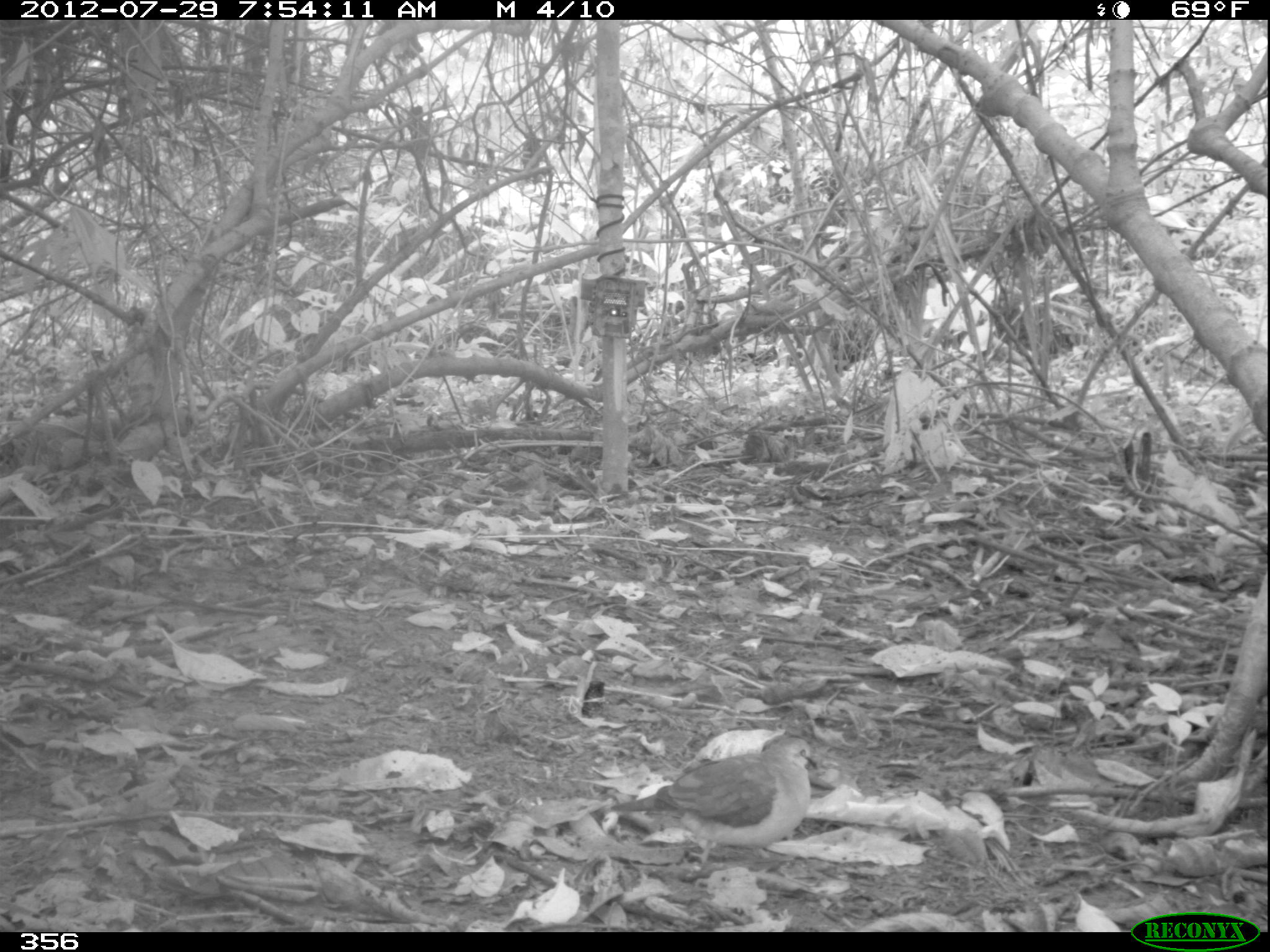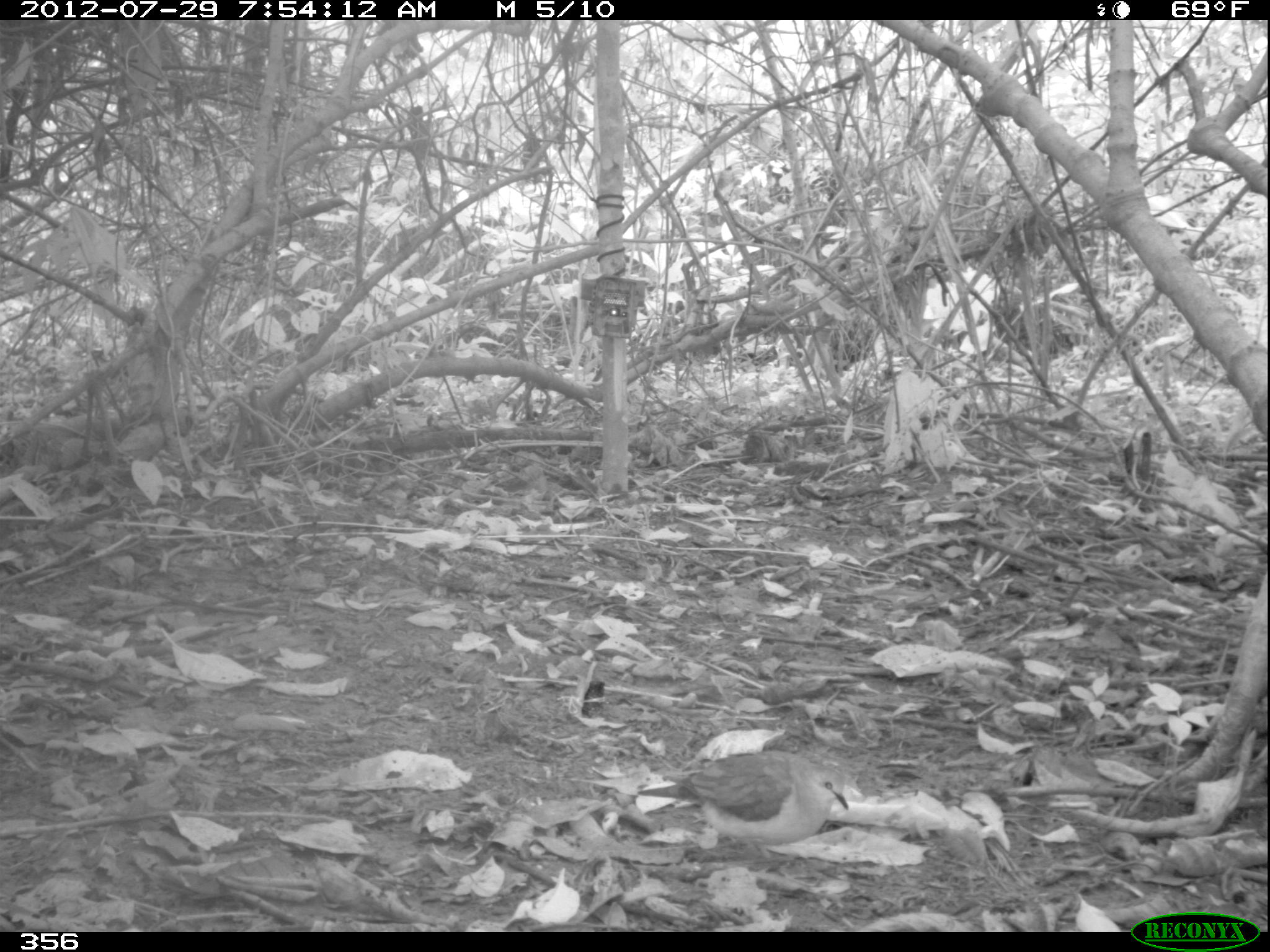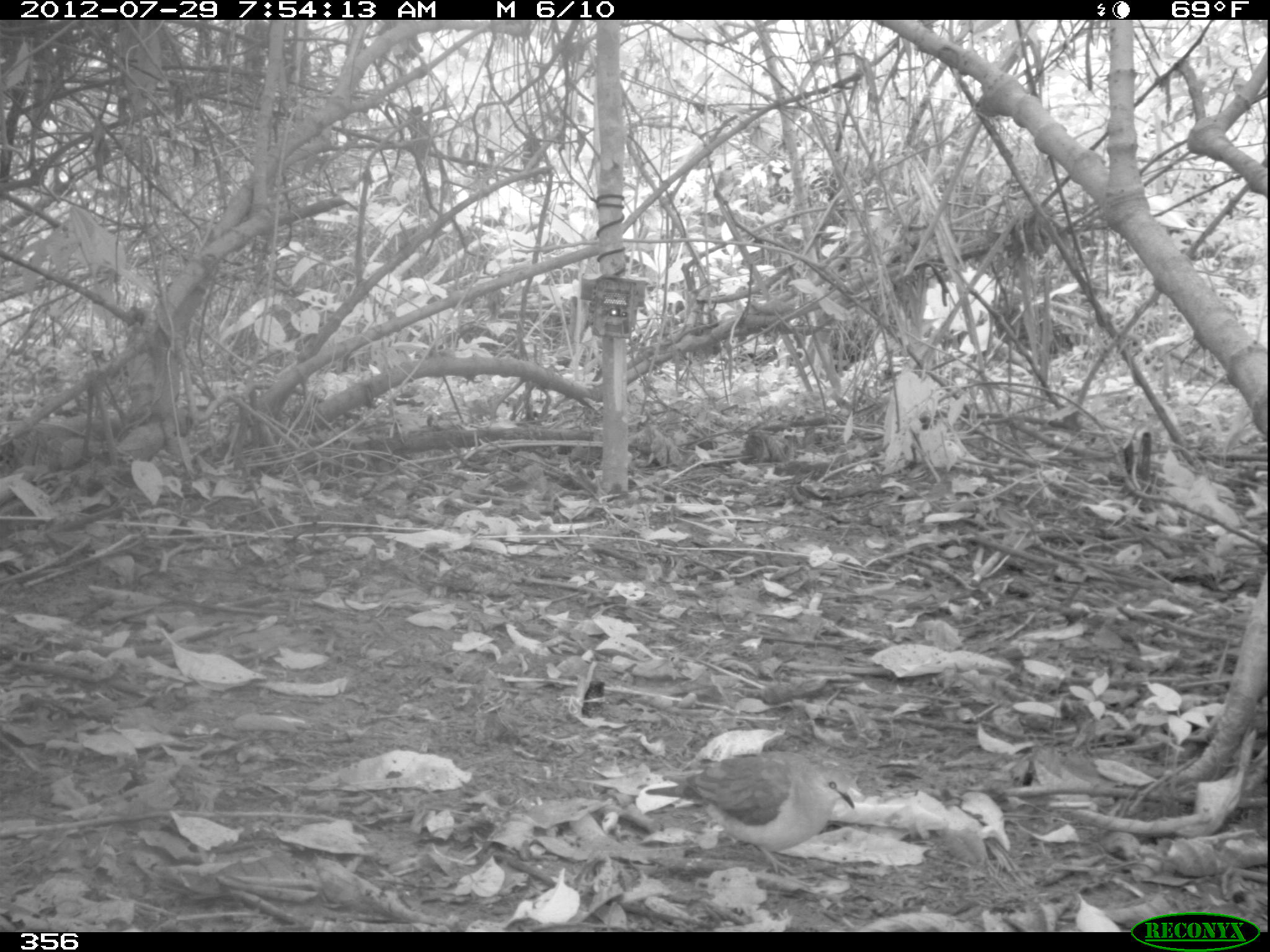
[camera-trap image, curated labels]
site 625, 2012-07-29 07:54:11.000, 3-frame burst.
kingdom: Animalia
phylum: Chordata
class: Aves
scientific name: Aves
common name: bird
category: unknown bird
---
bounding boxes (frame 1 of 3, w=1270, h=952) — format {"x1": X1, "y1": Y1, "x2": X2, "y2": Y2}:
unknown bird: {"x1": 610, "y1": 732, "x2": 818, "y2": 872}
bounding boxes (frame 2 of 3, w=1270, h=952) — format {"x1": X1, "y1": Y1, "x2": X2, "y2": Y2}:
unknown bird: {"x1": 636, "y1": 753, "x2": 848, "y2": 861}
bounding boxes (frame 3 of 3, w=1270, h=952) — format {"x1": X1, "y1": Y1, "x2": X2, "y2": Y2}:
unknown bird: {"x1": 645, "y1": 749, "x2": 855, "y2": 873}